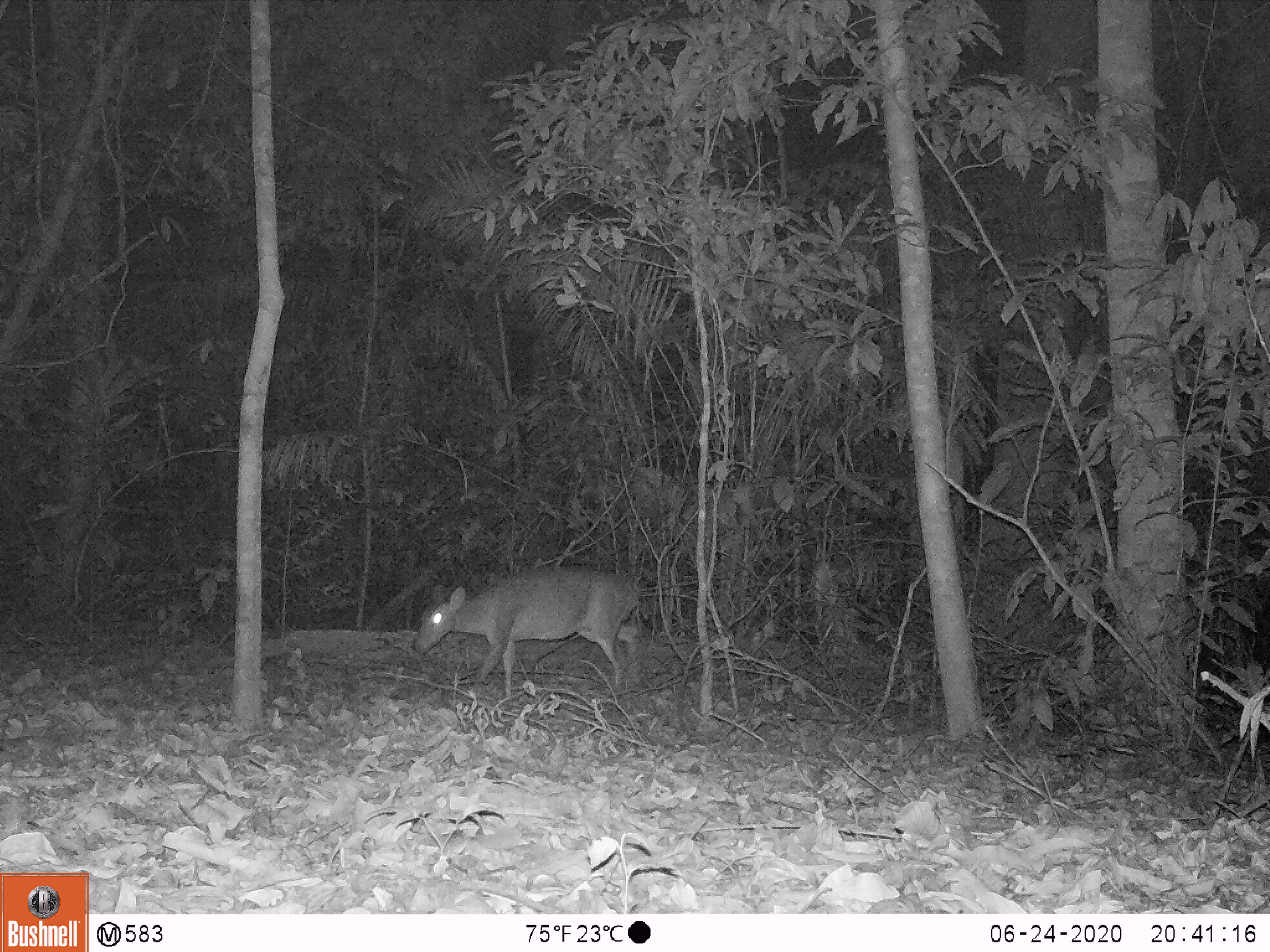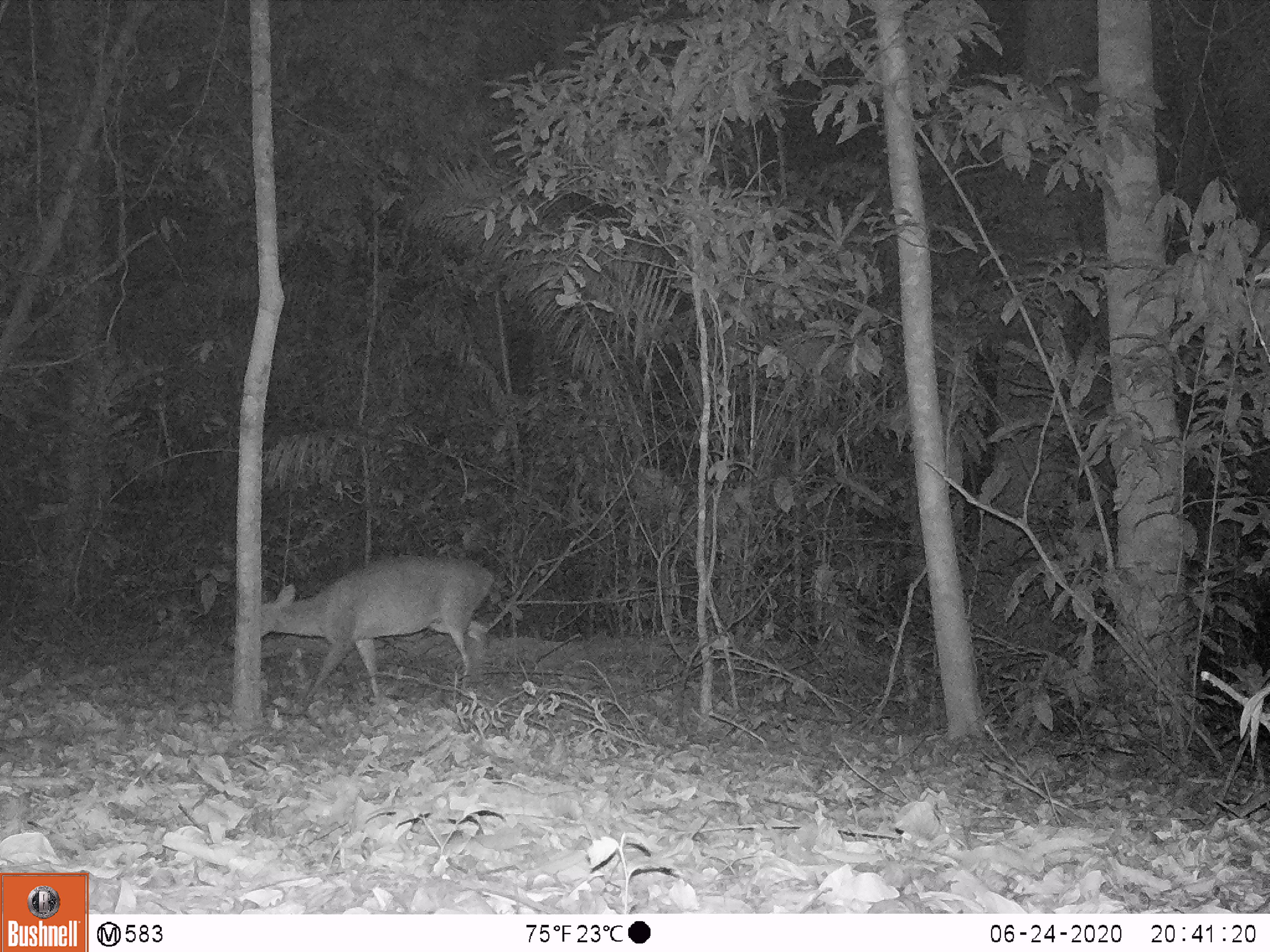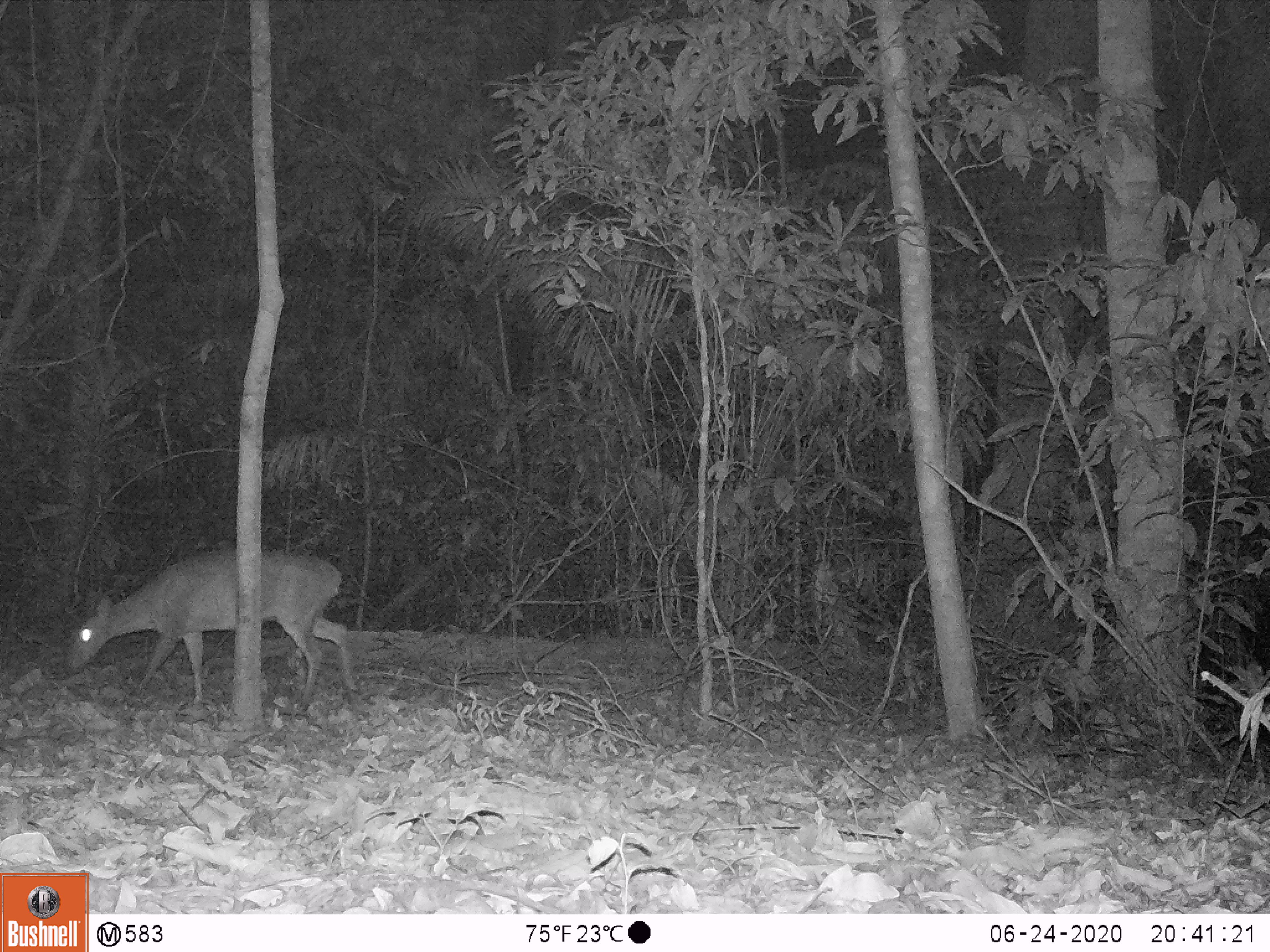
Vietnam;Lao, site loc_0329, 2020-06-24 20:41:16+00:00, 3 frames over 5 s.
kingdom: Animalia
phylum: Chordata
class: Mammalia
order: Artiodactyla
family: Cervidae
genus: Muntiacus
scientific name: Muntiacus vuquangensis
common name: large-antlered muntjac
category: large antlered muntjac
Large antlered muntjac (large-antlered muntjac) (Muntiacus vuquangensis). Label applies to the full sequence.